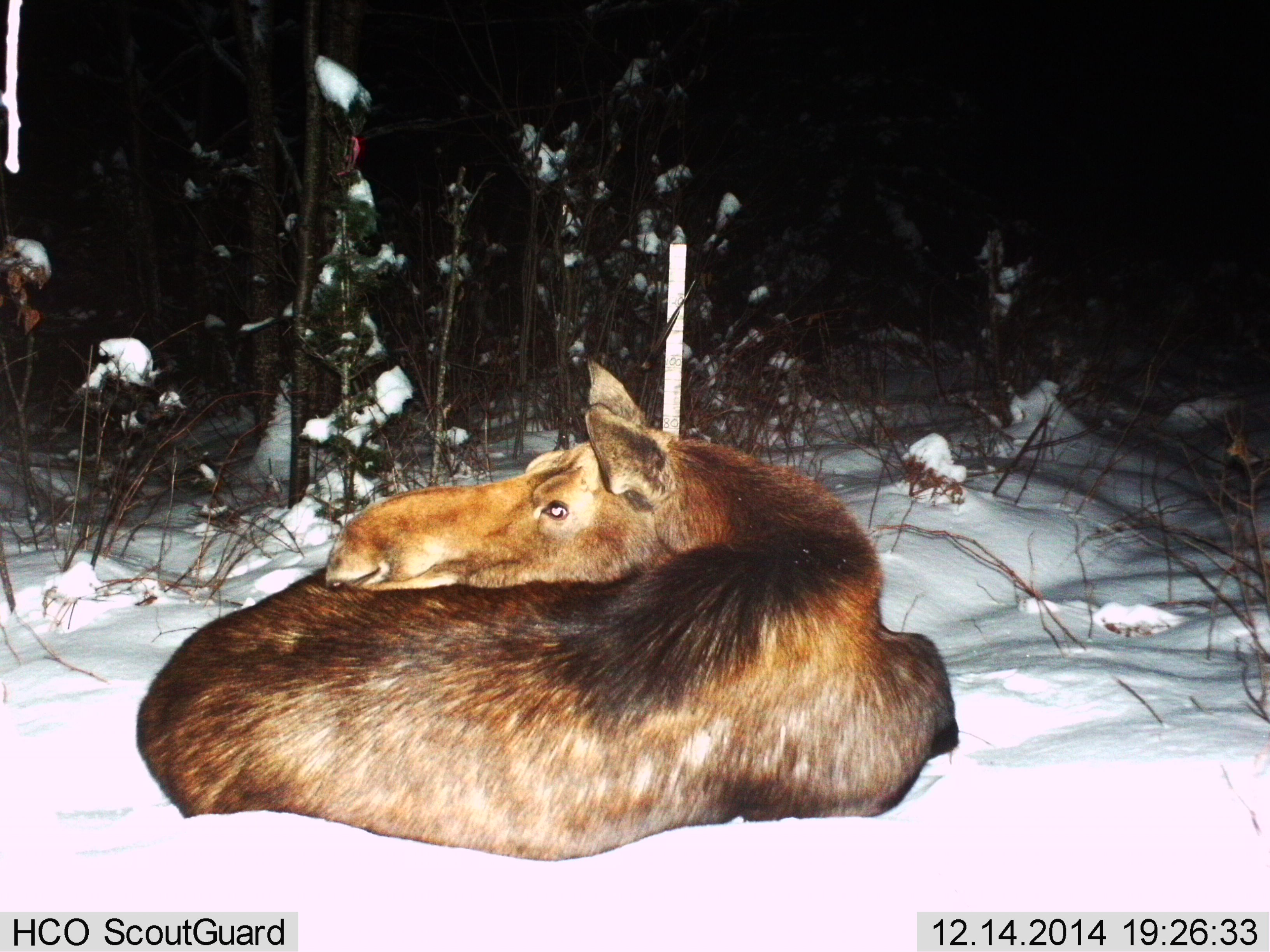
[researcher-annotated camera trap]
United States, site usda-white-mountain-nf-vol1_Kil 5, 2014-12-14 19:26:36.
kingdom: Animalia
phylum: Chordata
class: Mammalia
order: Artiodactyla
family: Cervidae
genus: Alces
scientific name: Alces alces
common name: moose